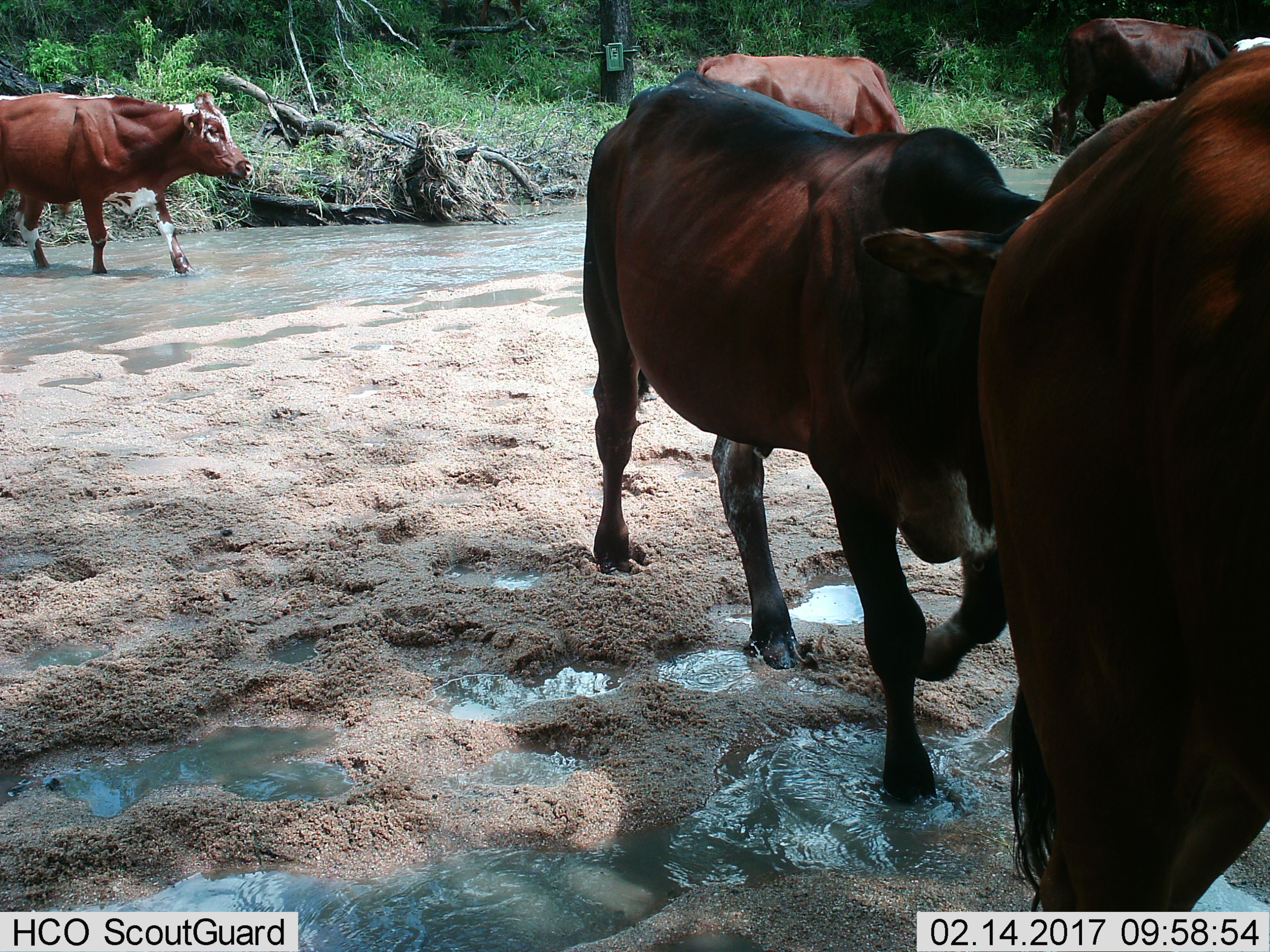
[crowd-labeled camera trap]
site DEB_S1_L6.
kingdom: Animalia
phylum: Chordata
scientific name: Vertebrata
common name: domestic animal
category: domesticanimal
Domesticanimal (domestic animal) (Vertebrata), count 5. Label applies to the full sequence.